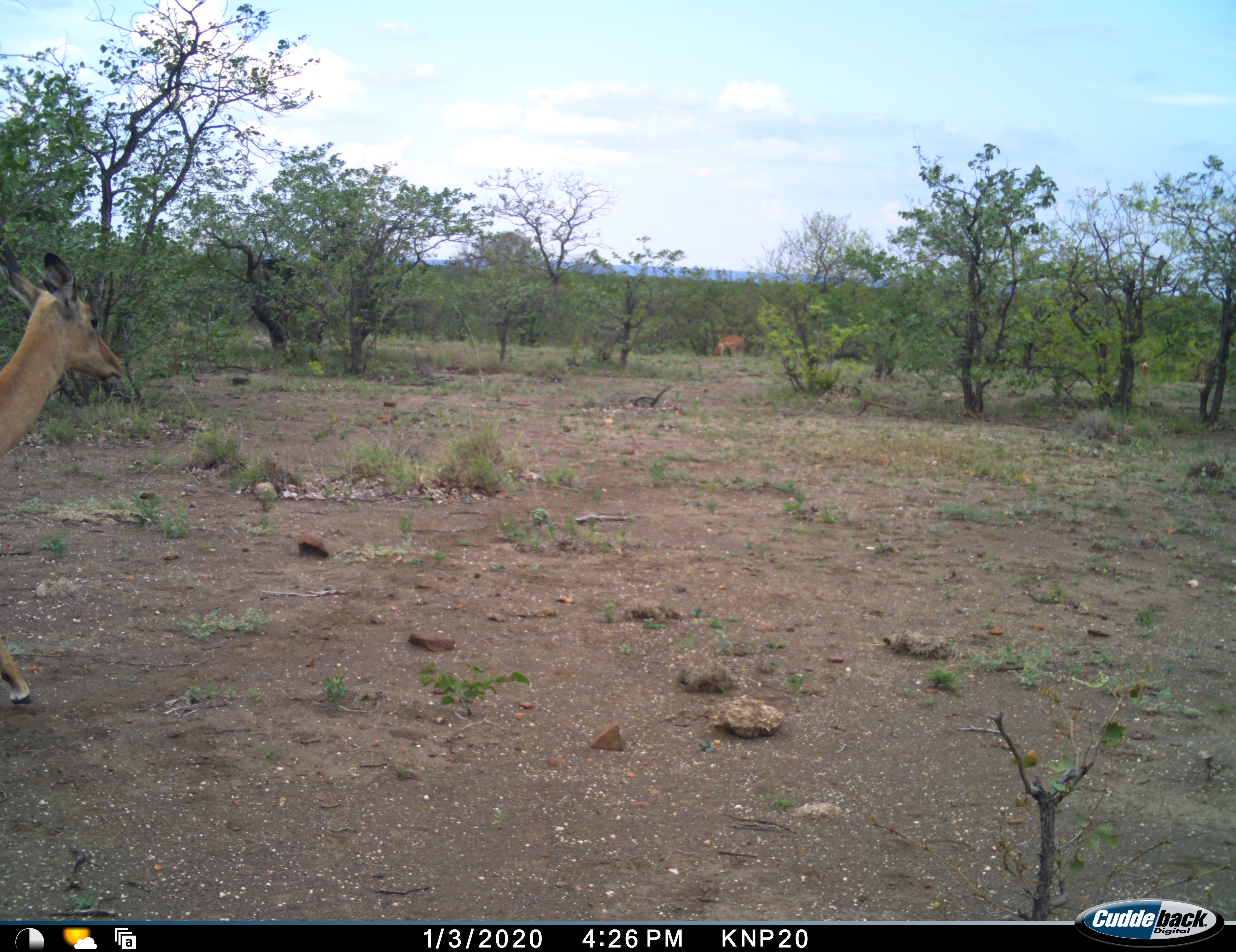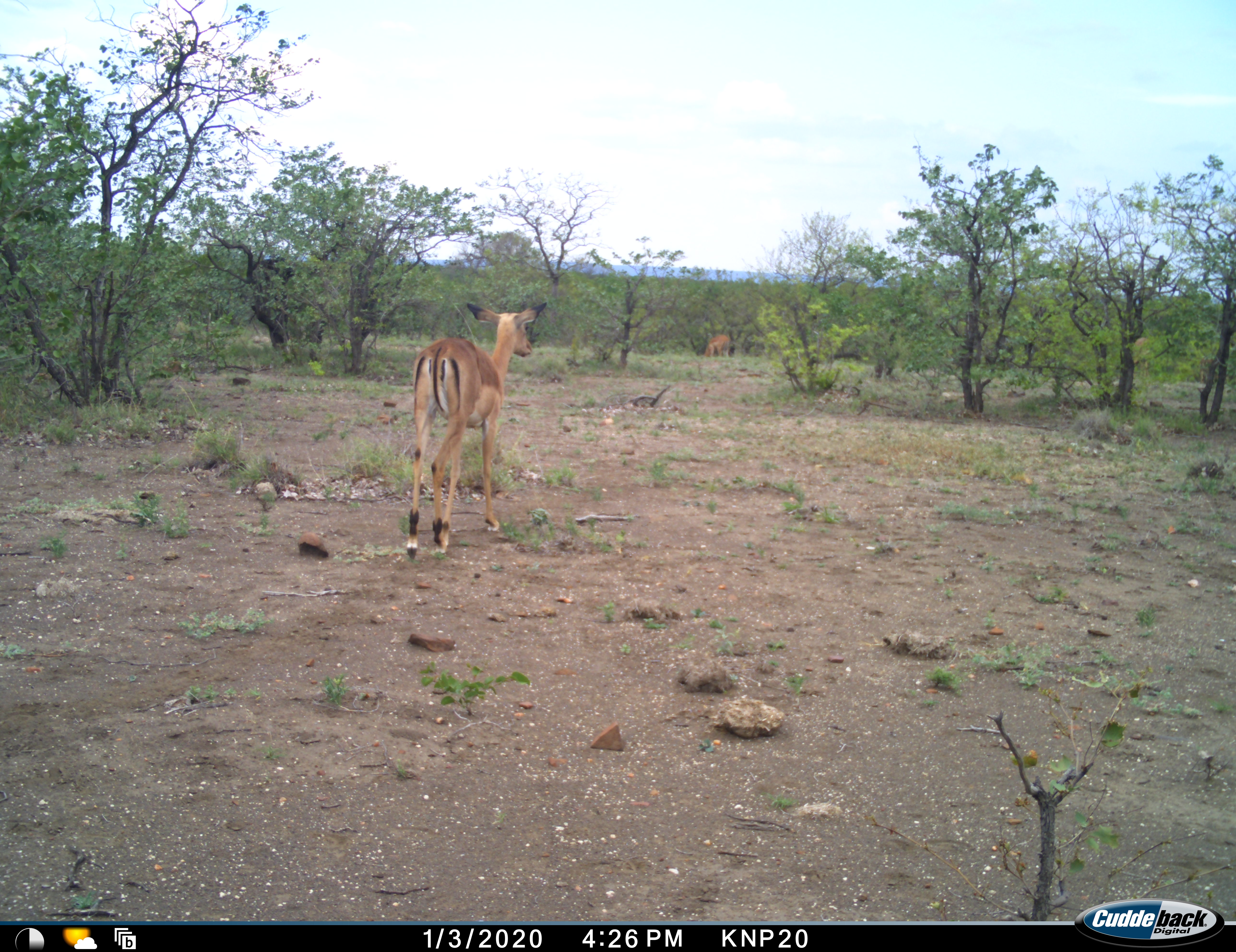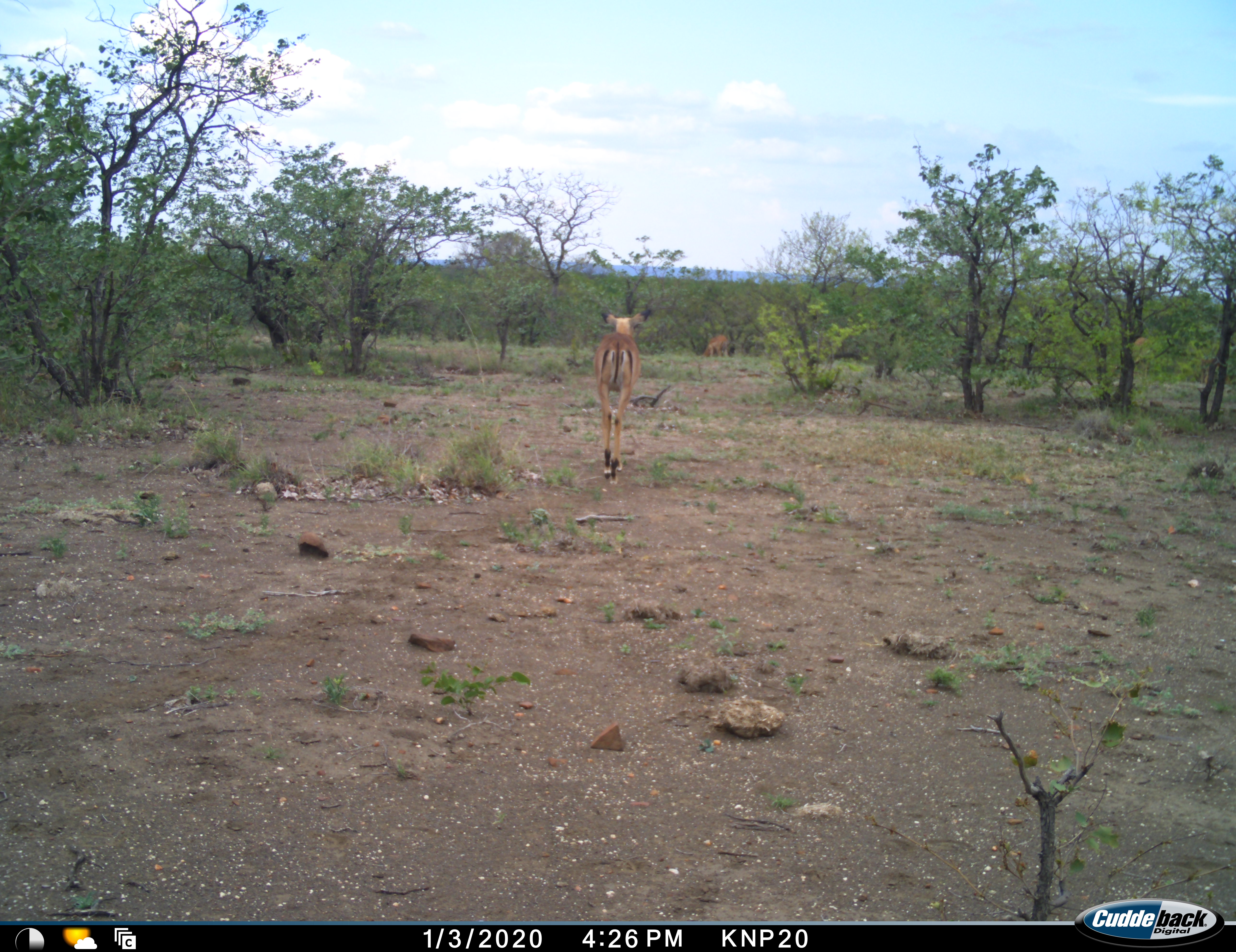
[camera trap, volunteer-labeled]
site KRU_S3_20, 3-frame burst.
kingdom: Animalia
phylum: Chordata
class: Mammalia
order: Artiodactyla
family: Bovidae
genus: Aepyceros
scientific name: Aepyceros melampus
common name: impala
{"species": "impala (Aepyceros melampus)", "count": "3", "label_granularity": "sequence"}